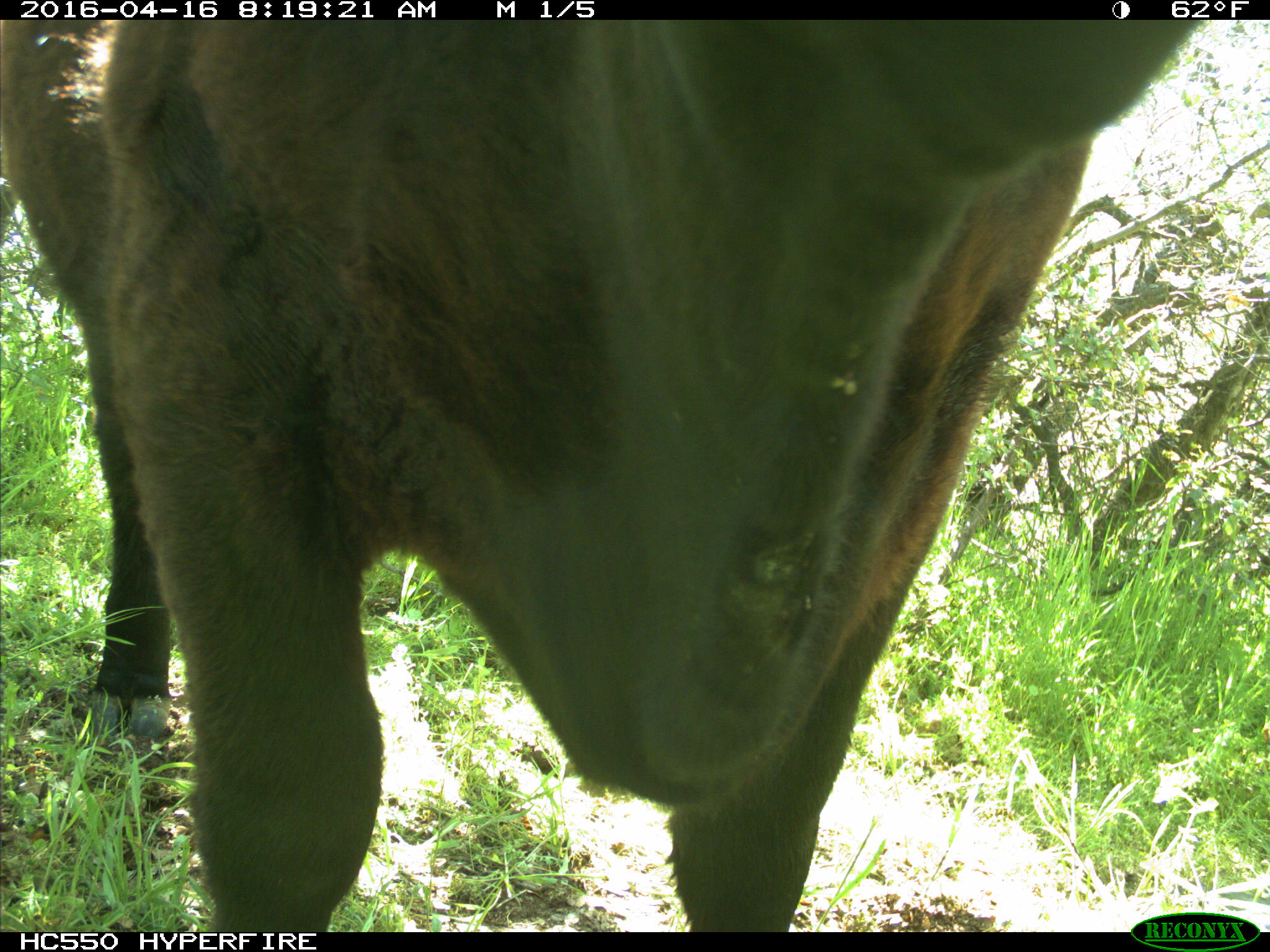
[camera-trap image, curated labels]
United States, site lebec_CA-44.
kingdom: Animalia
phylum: Chordata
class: Mammalia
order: Artiodactyla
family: Bovidae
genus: Bos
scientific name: Bos taurus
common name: domestic cow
Bos taurus (domestic cow).